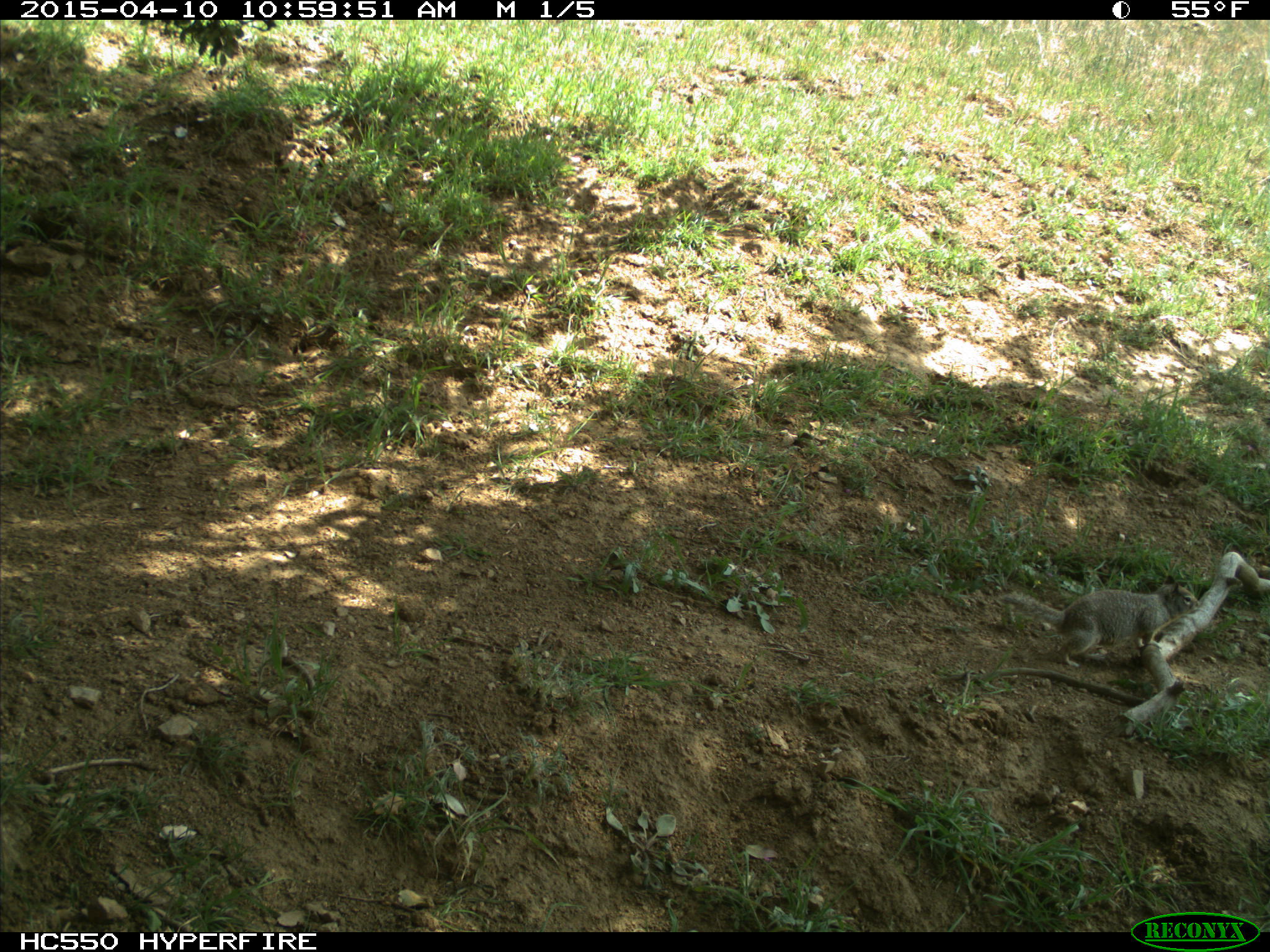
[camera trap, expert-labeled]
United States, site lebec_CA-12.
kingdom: Animalia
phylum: Chordata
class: Mammalia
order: Rodentia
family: Sciuridae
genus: Otospermophilus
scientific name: Otospermophilus beecheyi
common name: california ground squirrel